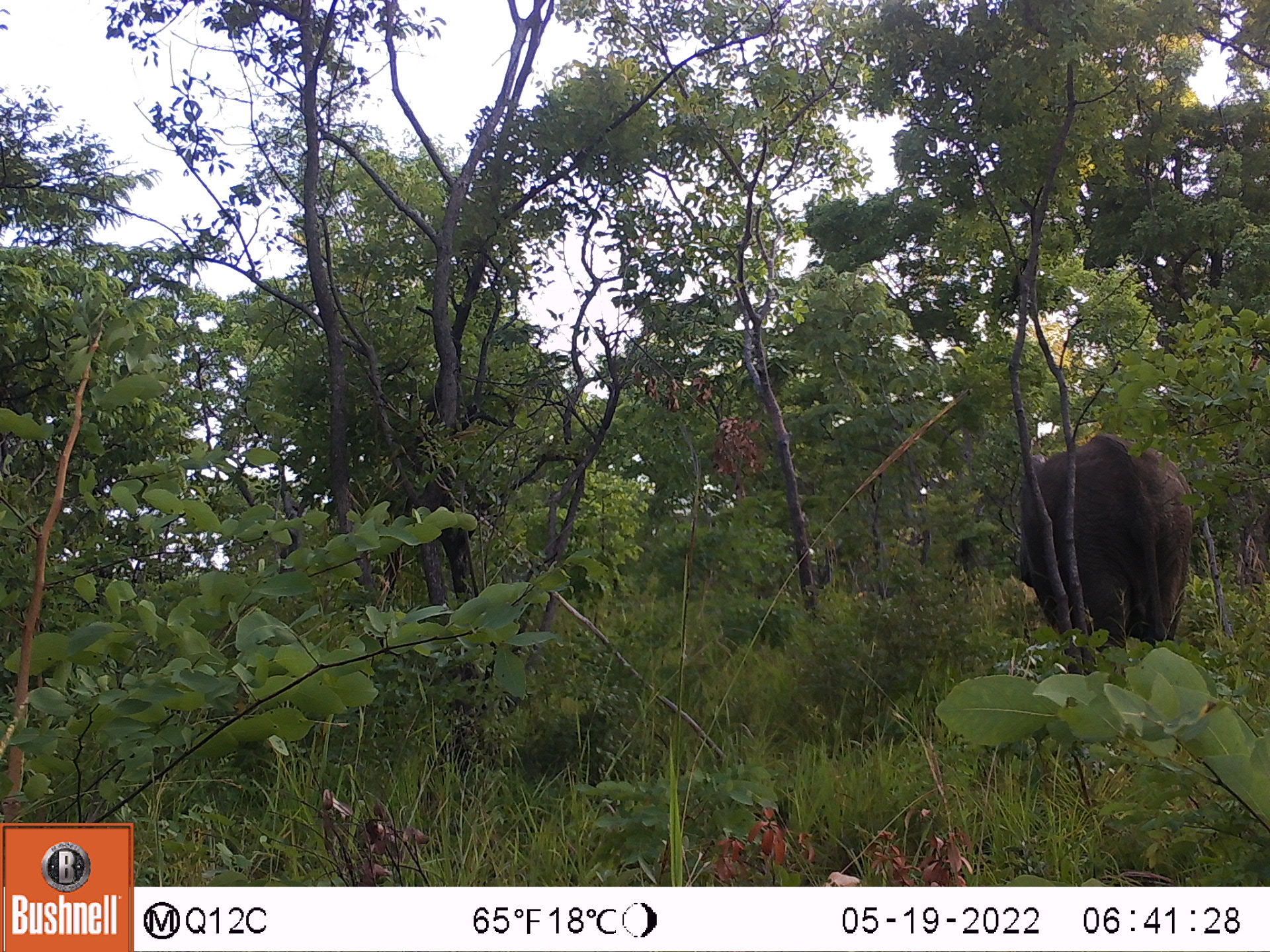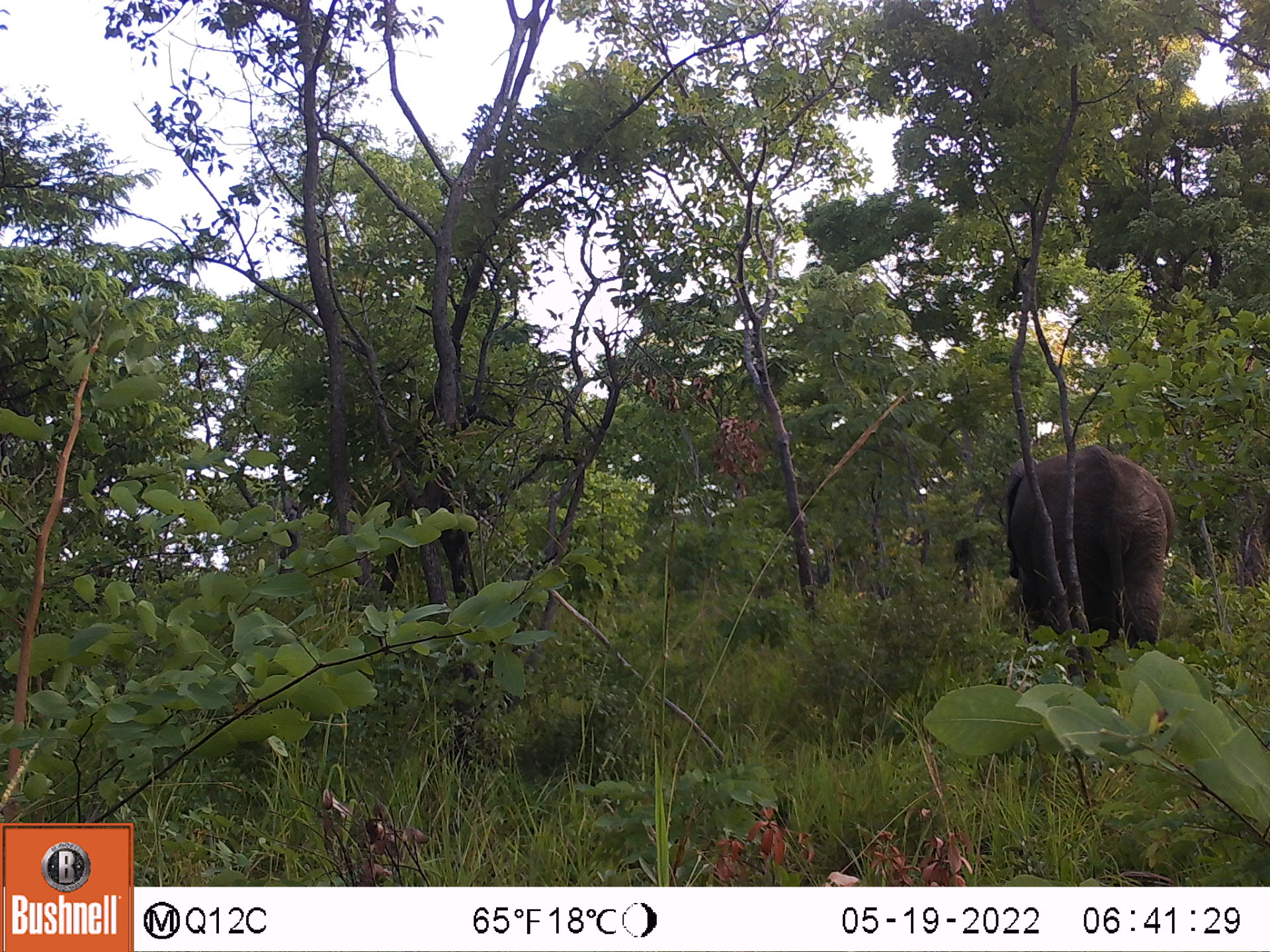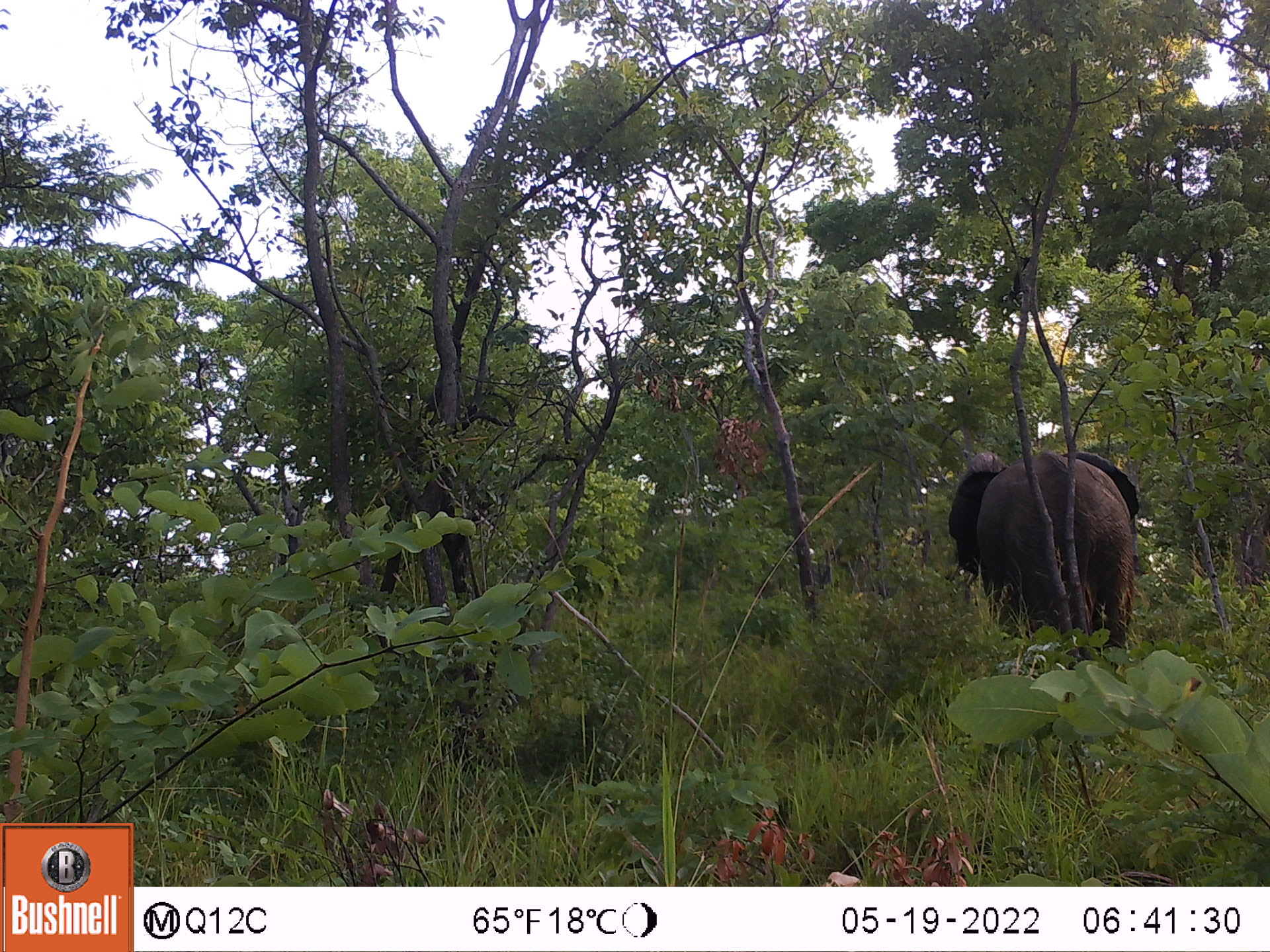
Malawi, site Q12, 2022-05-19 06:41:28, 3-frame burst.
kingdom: Animalia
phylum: Chordata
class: Mammalia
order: Proboscidea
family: Elephantidae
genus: Loxodonta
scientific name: Loxodonta africana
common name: african savanna elephant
African savanna elephant (Loxodonta africana), count 1.